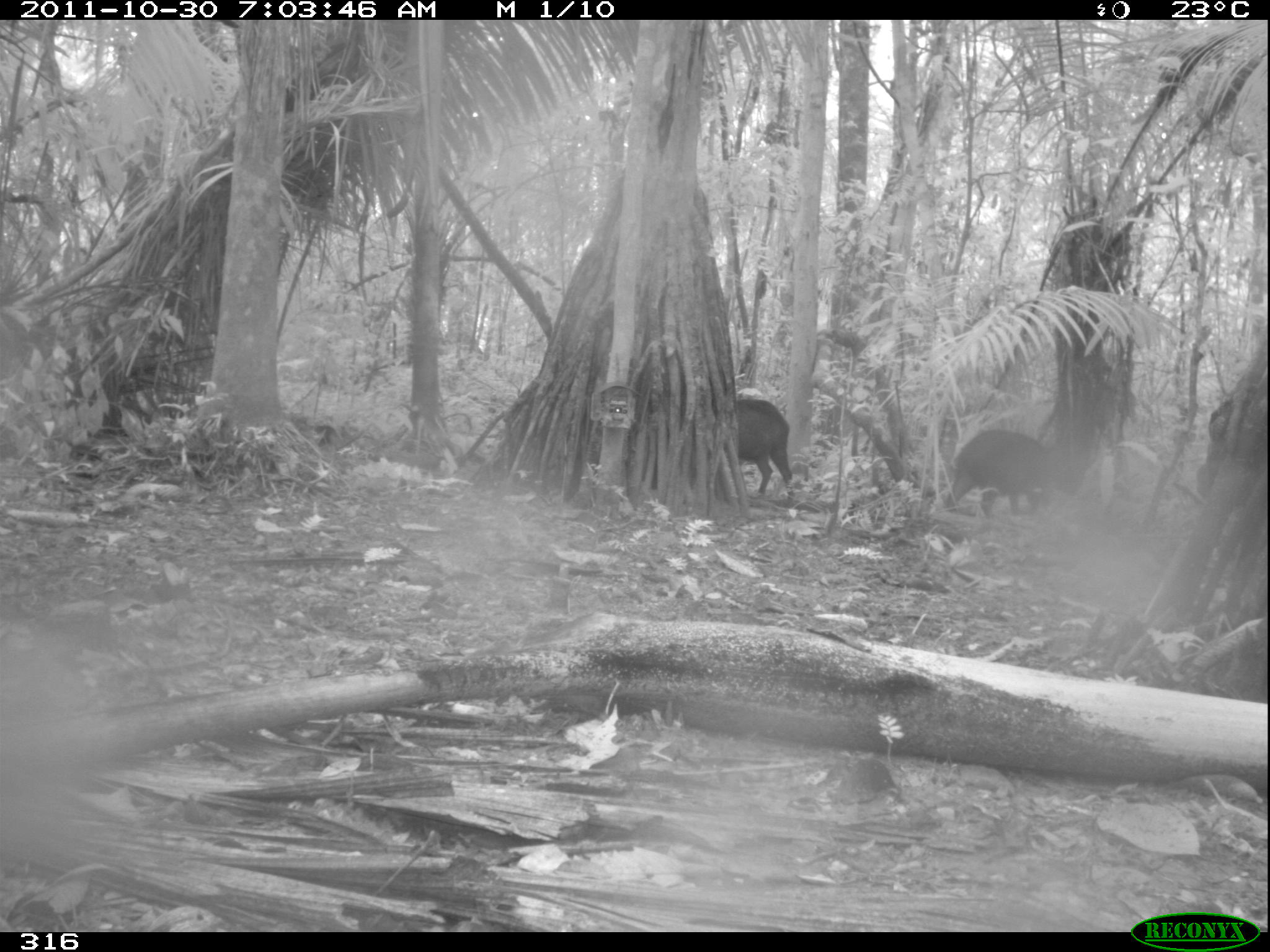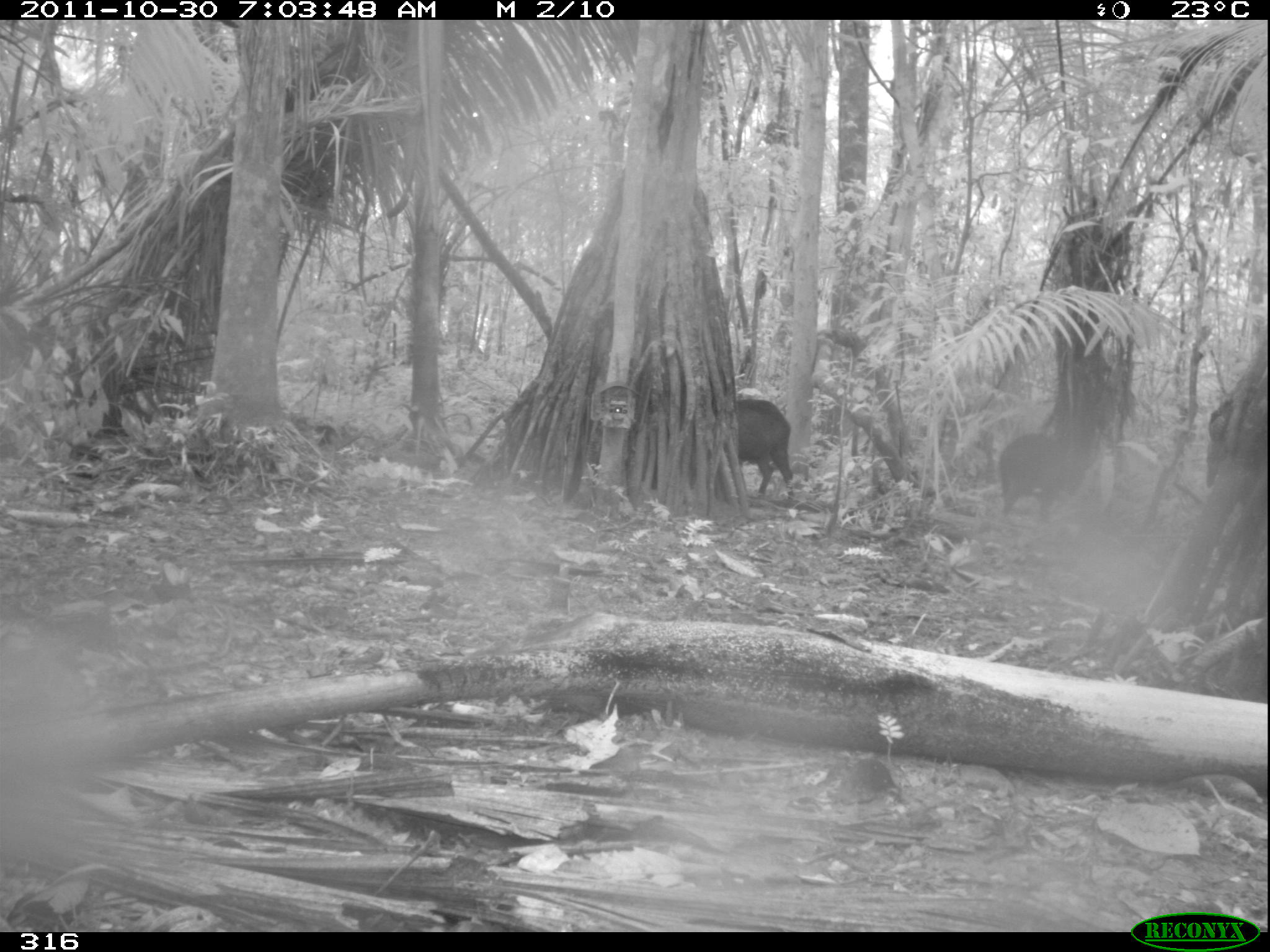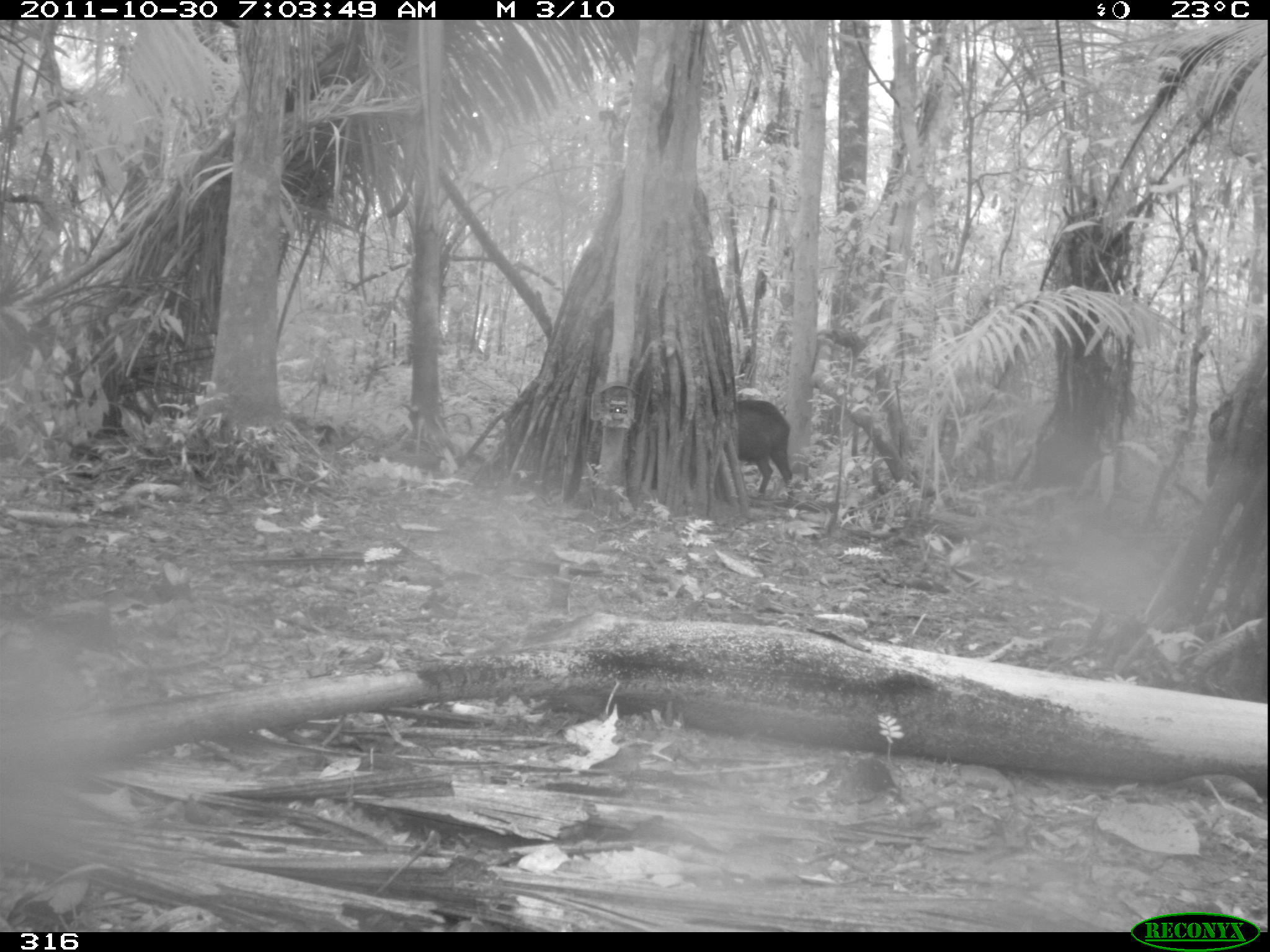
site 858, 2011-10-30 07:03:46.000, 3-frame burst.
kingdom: Animalia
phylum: Chordata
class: Mammalia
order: Artiodactyla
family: Tayassuidae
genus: Tayassu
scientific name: Tayassu pecari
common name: white-lipped peccary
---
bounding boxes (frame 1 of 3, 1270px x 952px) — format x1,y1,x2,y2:
tayassu pecari: 943,427,1077,517; 734,397,795,500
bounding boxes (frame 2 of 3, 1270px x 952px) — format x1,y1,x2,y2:
tayassu pecari: 996,431,1090,520; 736,398,793,500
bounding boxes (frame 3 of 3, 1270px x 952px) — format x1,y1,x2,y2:
tayassu pecari: 735,397,796,503